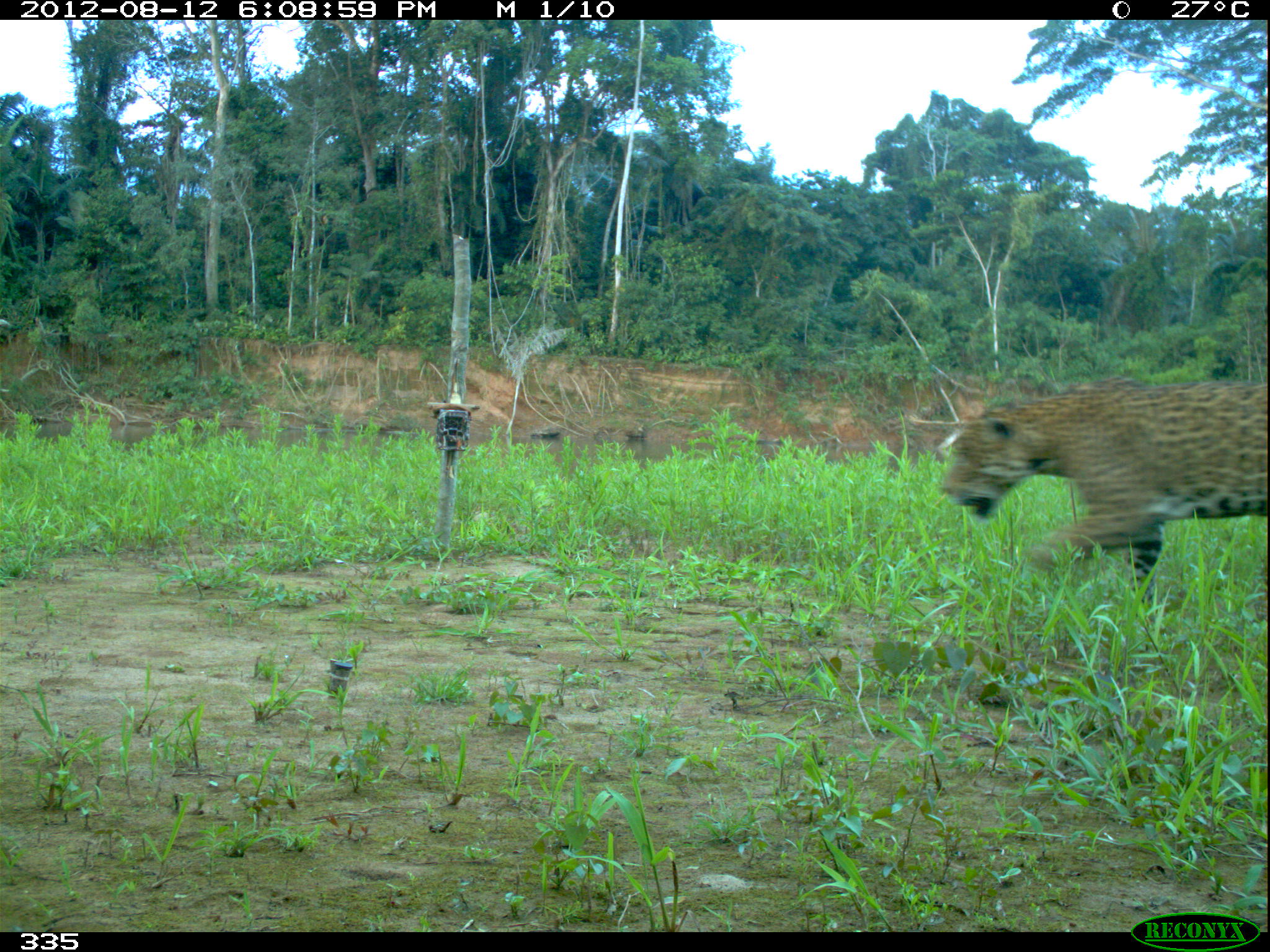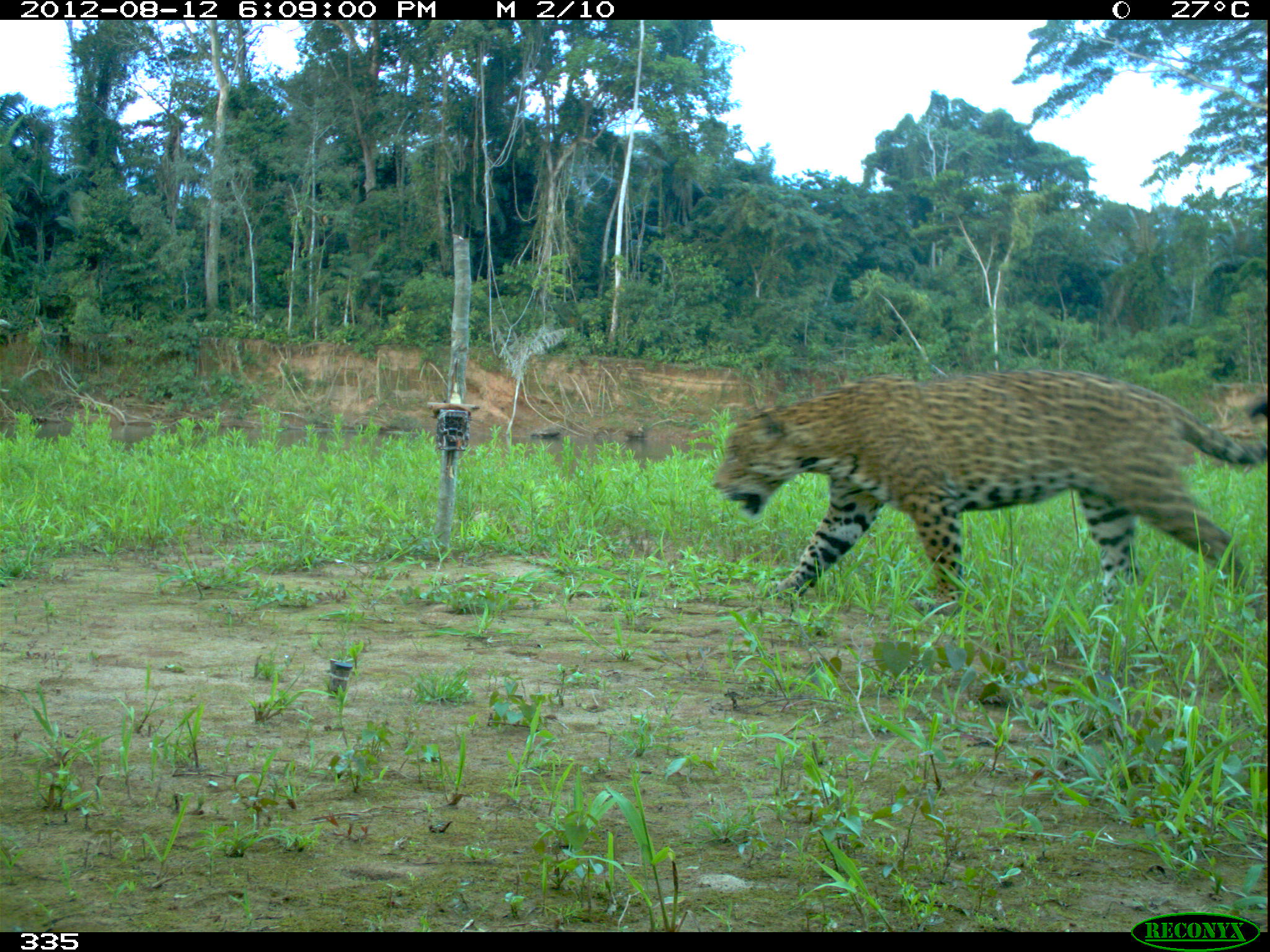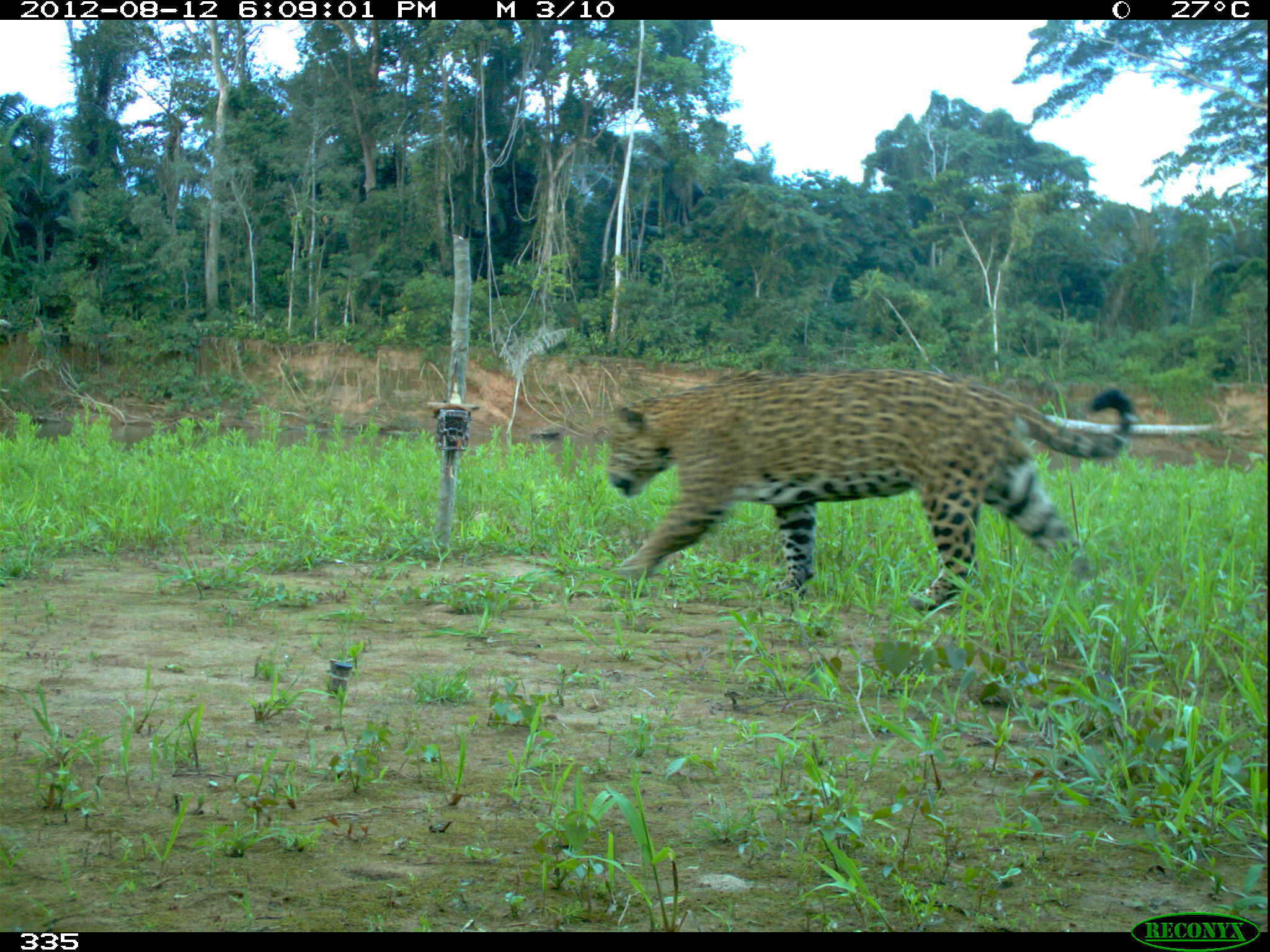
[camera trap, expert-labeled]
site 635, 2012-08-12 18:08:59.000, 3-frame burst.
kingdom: Animalia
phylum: Chordata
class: Mammalia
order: Carnivora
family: Felidae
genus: Panthera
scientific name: Panthera onca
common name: jaguar